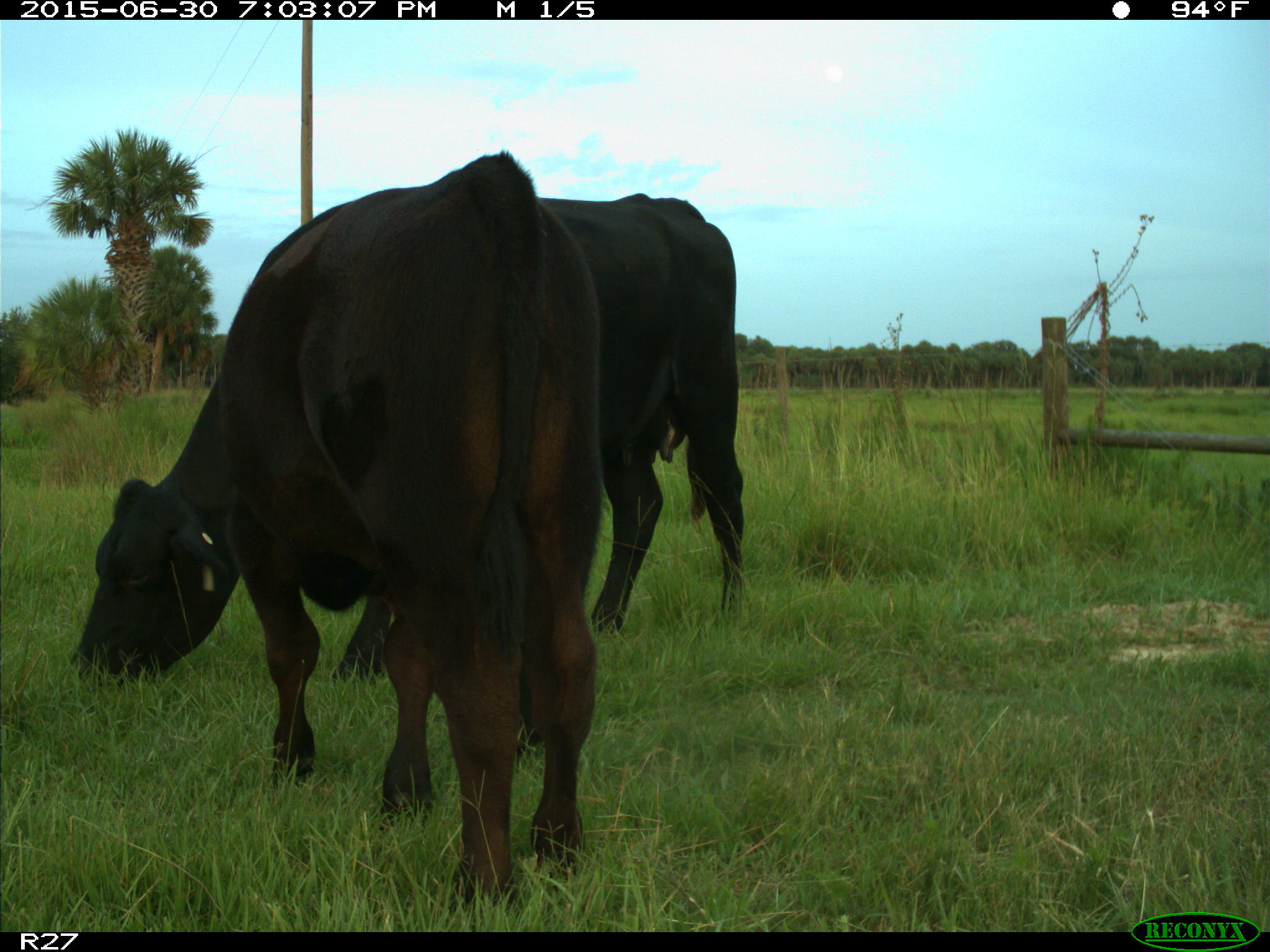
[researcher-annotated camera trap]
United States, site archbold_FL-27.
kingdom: Animalia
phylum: Chordata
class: Mammalia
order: Artiodactyla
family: Bovidae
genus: Bos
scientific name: Bos taurus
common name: domestic cow